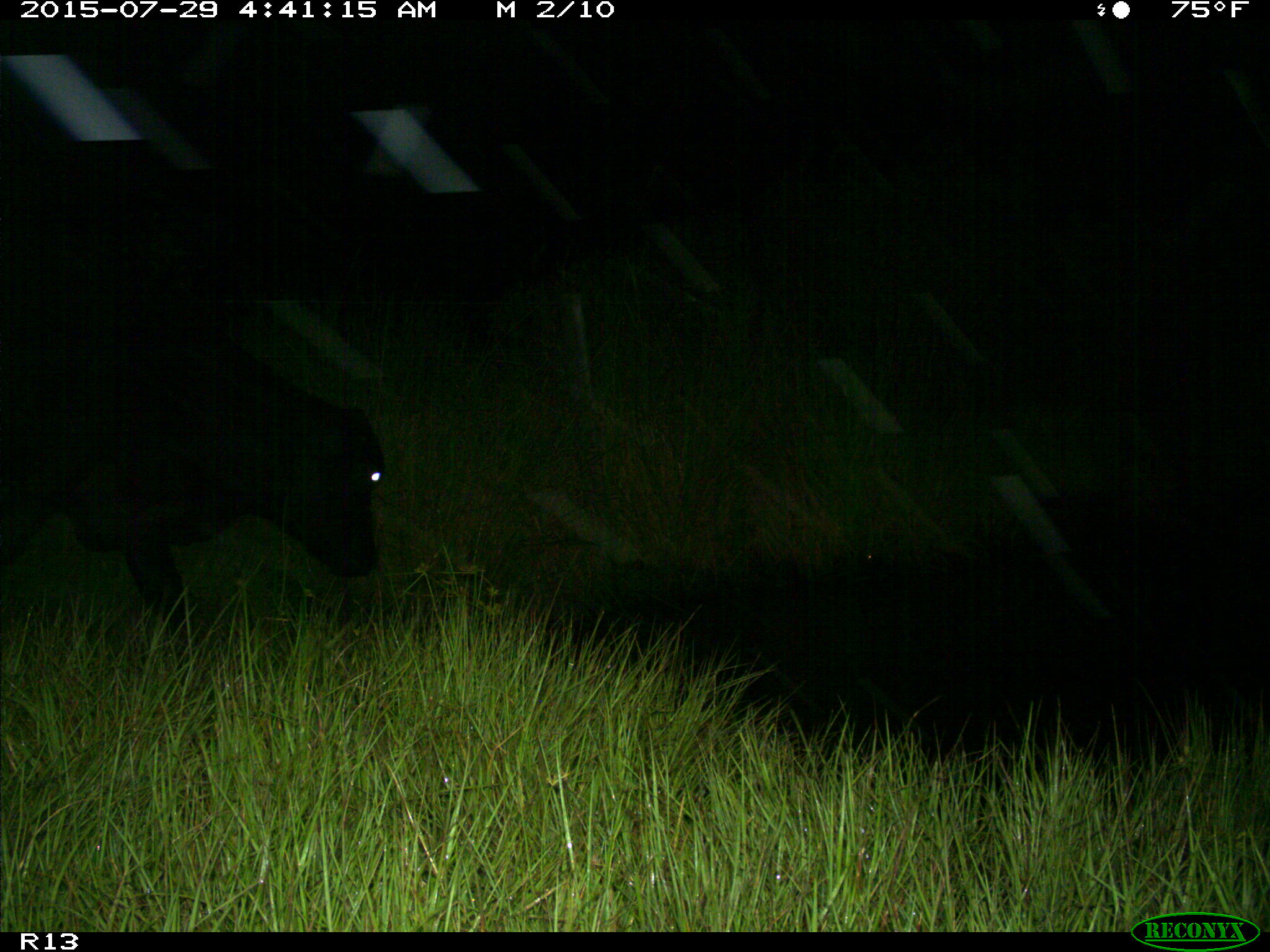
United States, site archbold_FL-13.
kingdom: Animalia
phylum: Chordata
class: Mammalia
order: Artiodactyla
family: Bovidae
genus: Bos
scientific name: Bos taurus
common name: domestic cow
Bos taurus (domestic cow).